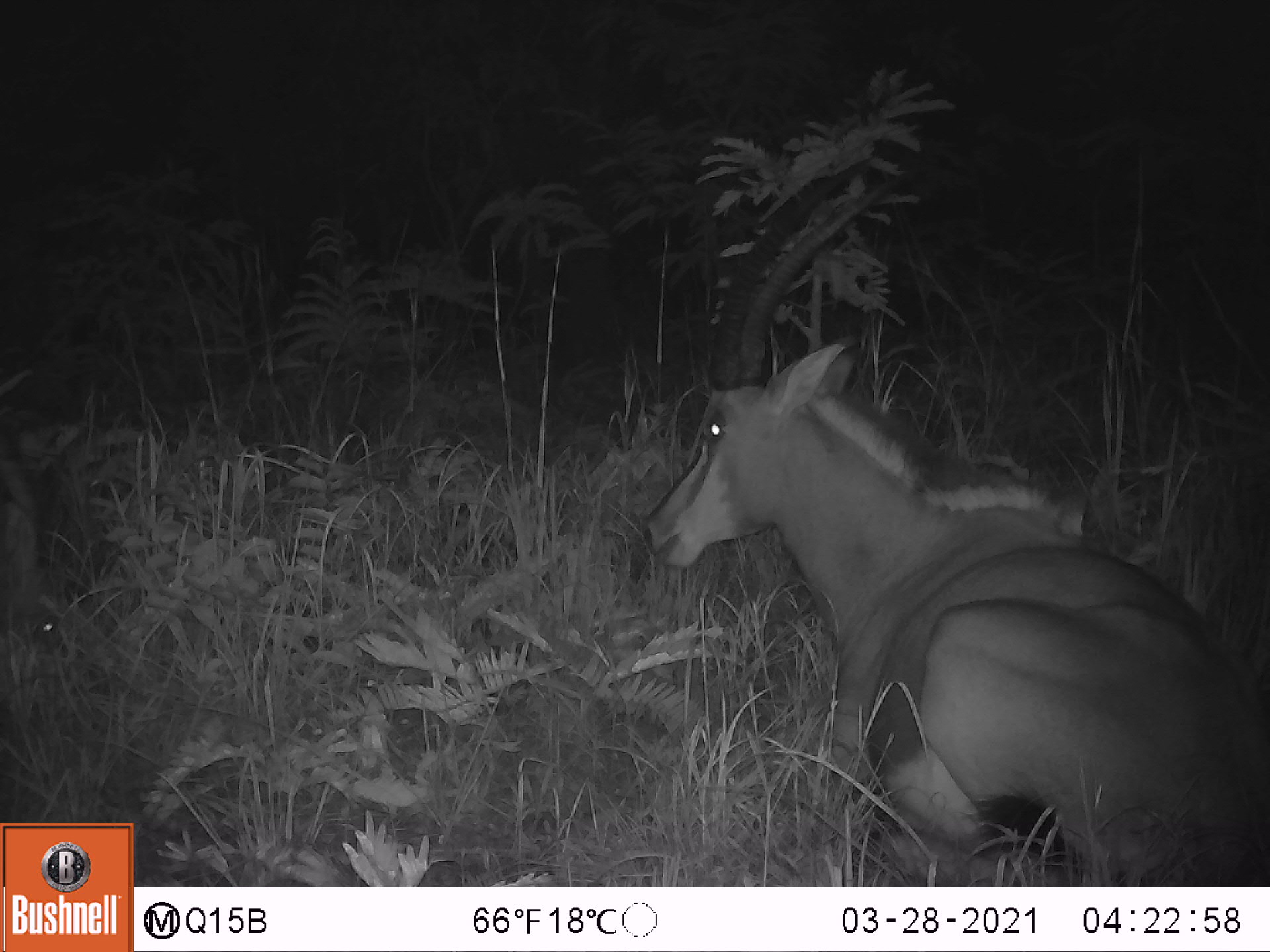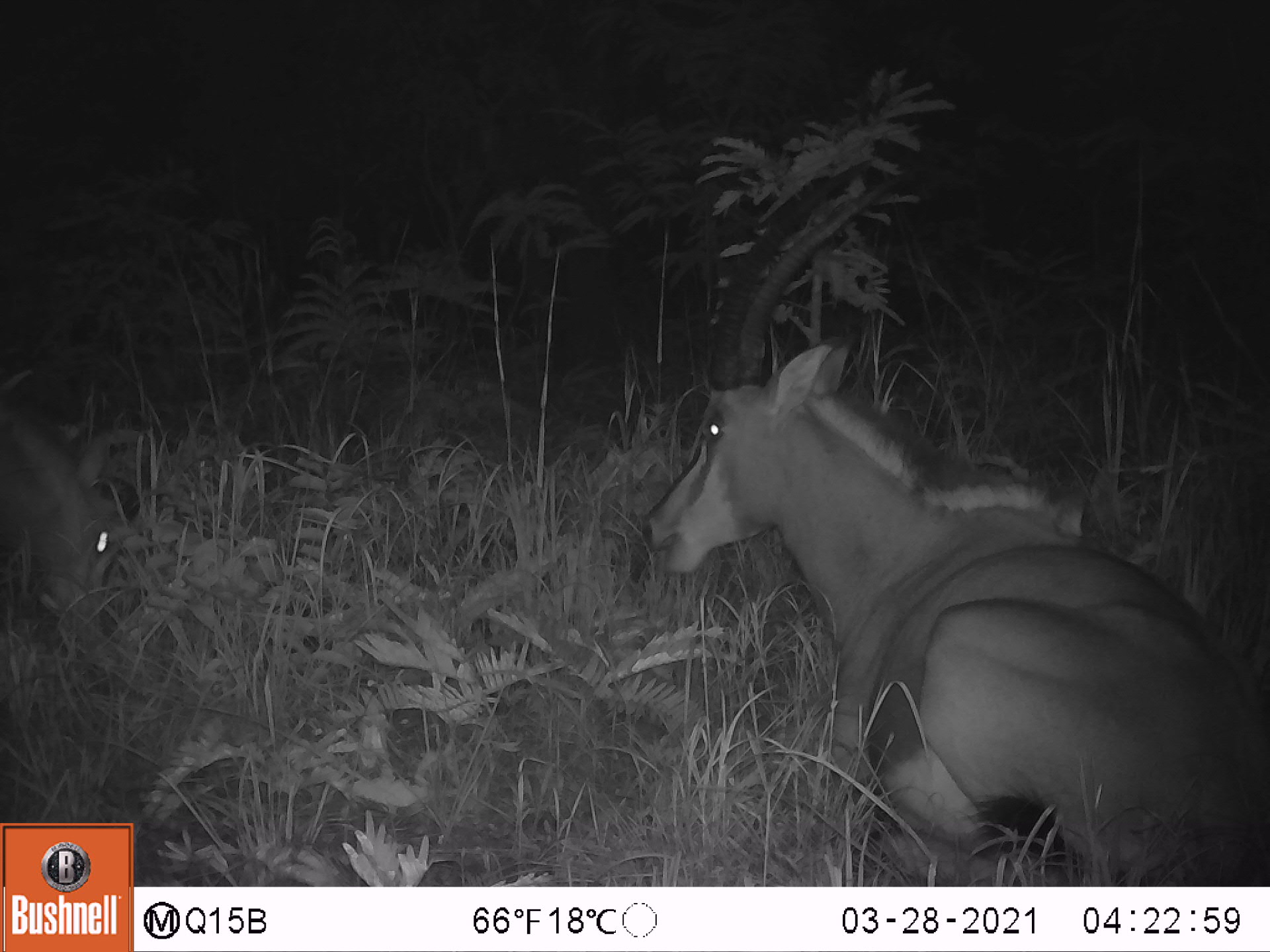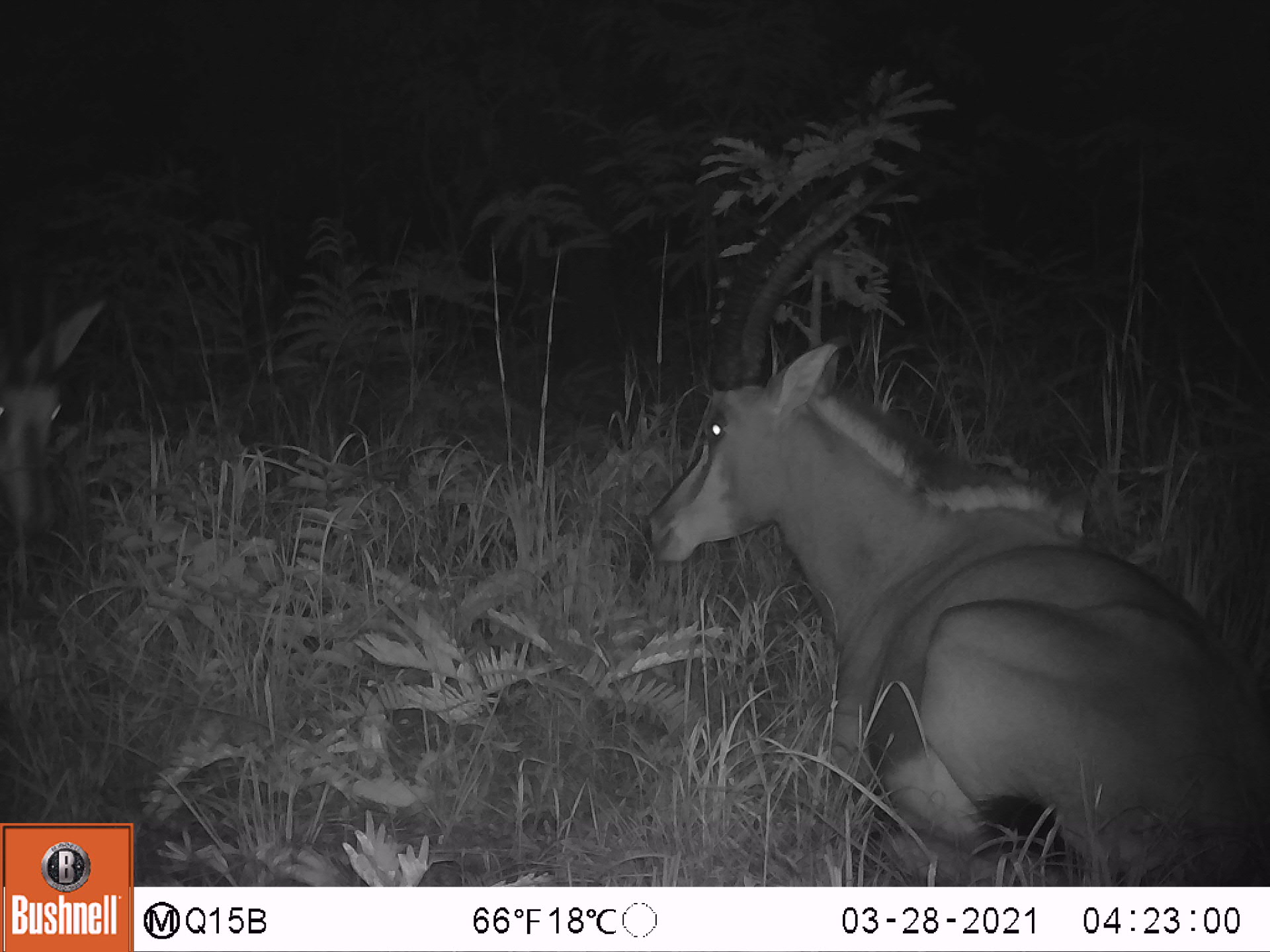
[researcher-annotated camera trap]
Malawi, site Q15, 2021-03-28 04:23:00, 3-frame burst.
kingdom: Animalia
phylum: Chordata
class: Mammalia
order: Artiodactyla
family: Bovidae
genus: Hippotragus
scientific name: Hippotragus niger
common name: sable antelope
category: sable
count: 2